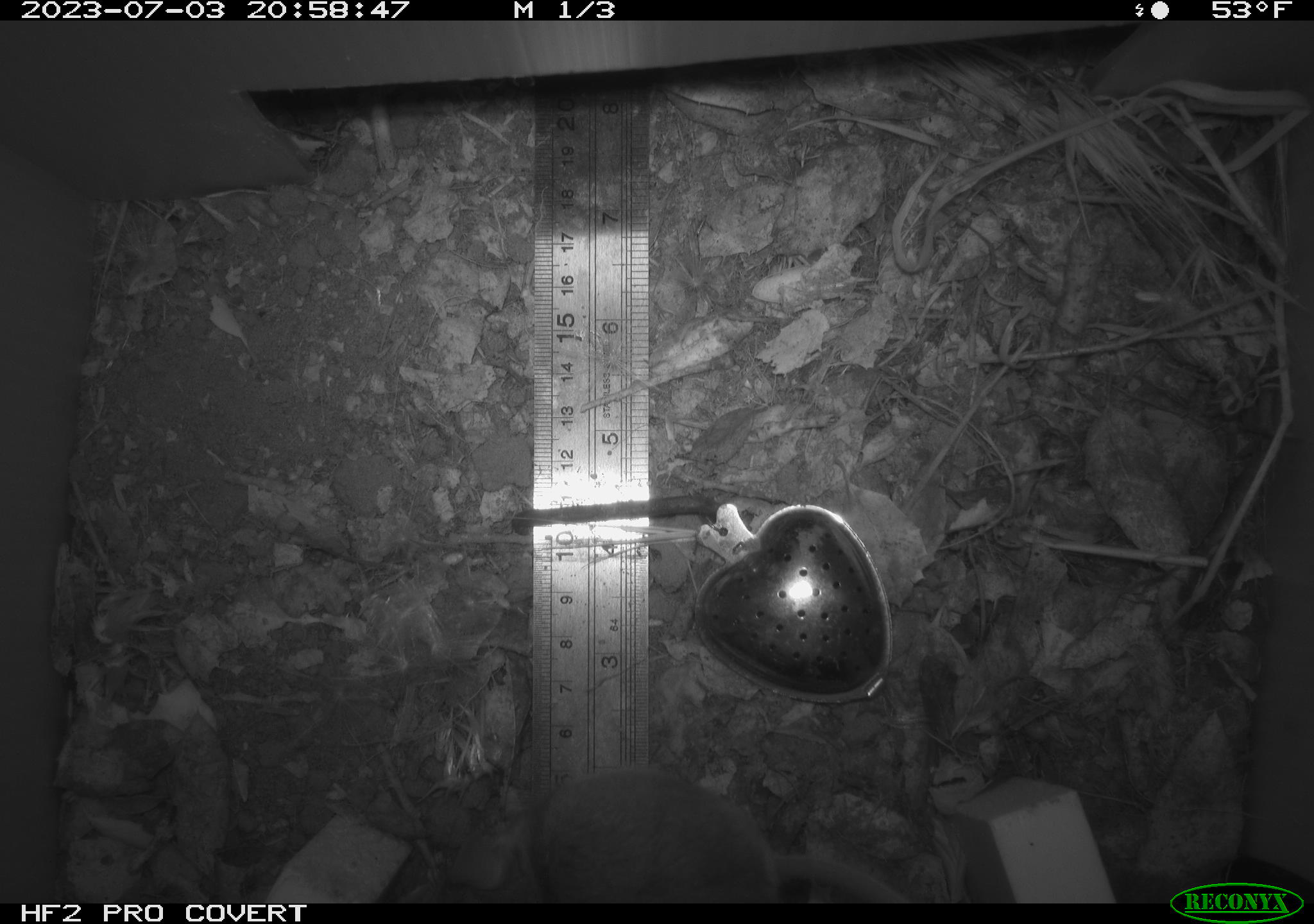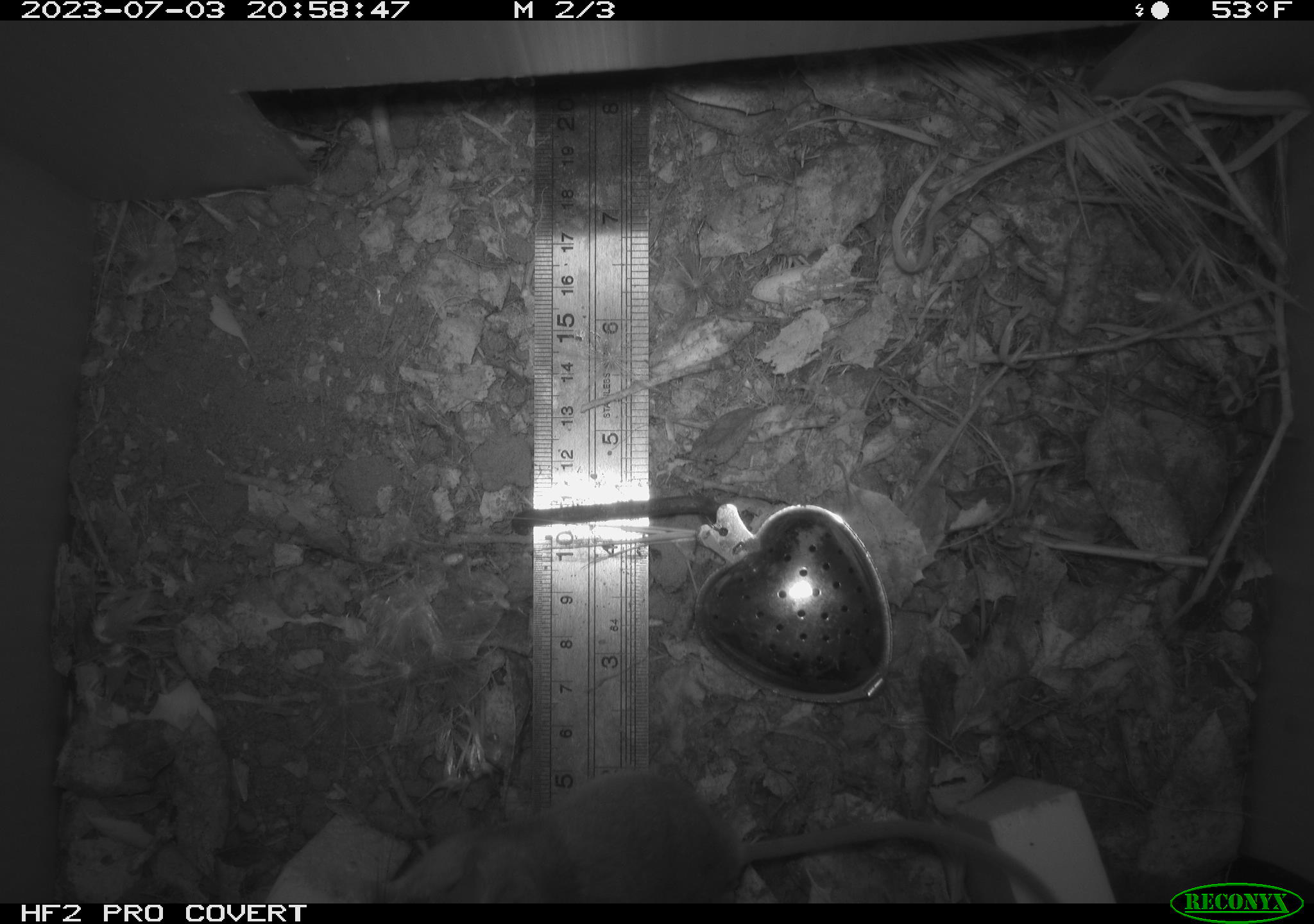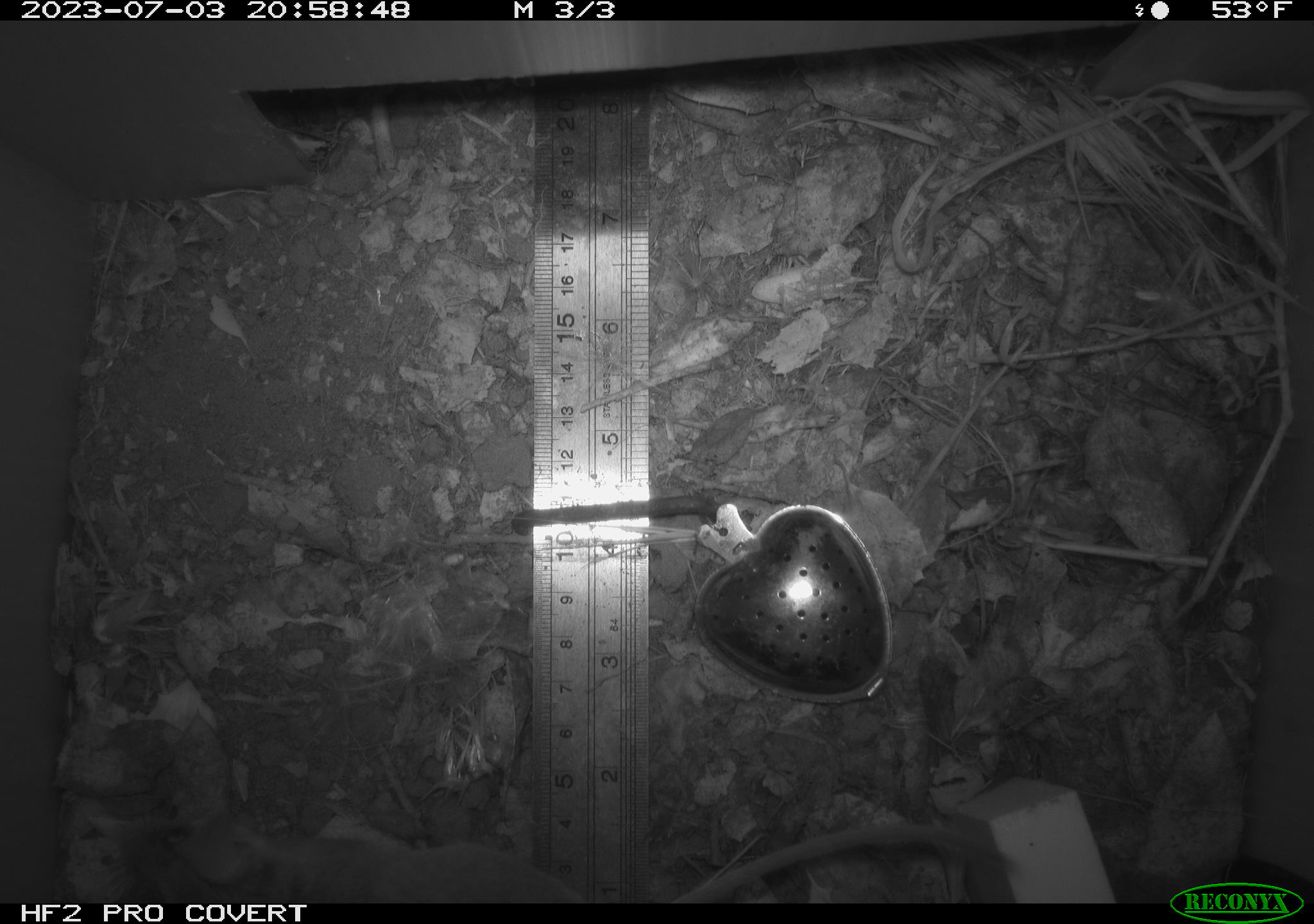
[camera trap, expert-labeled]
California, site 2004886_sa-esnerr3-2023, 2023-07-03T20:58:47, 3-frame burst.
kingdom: Animalia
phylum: Chordata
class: Mammalia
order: Rodentia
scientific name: Rodentia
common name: mouse species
Mouse species (Rodentia).